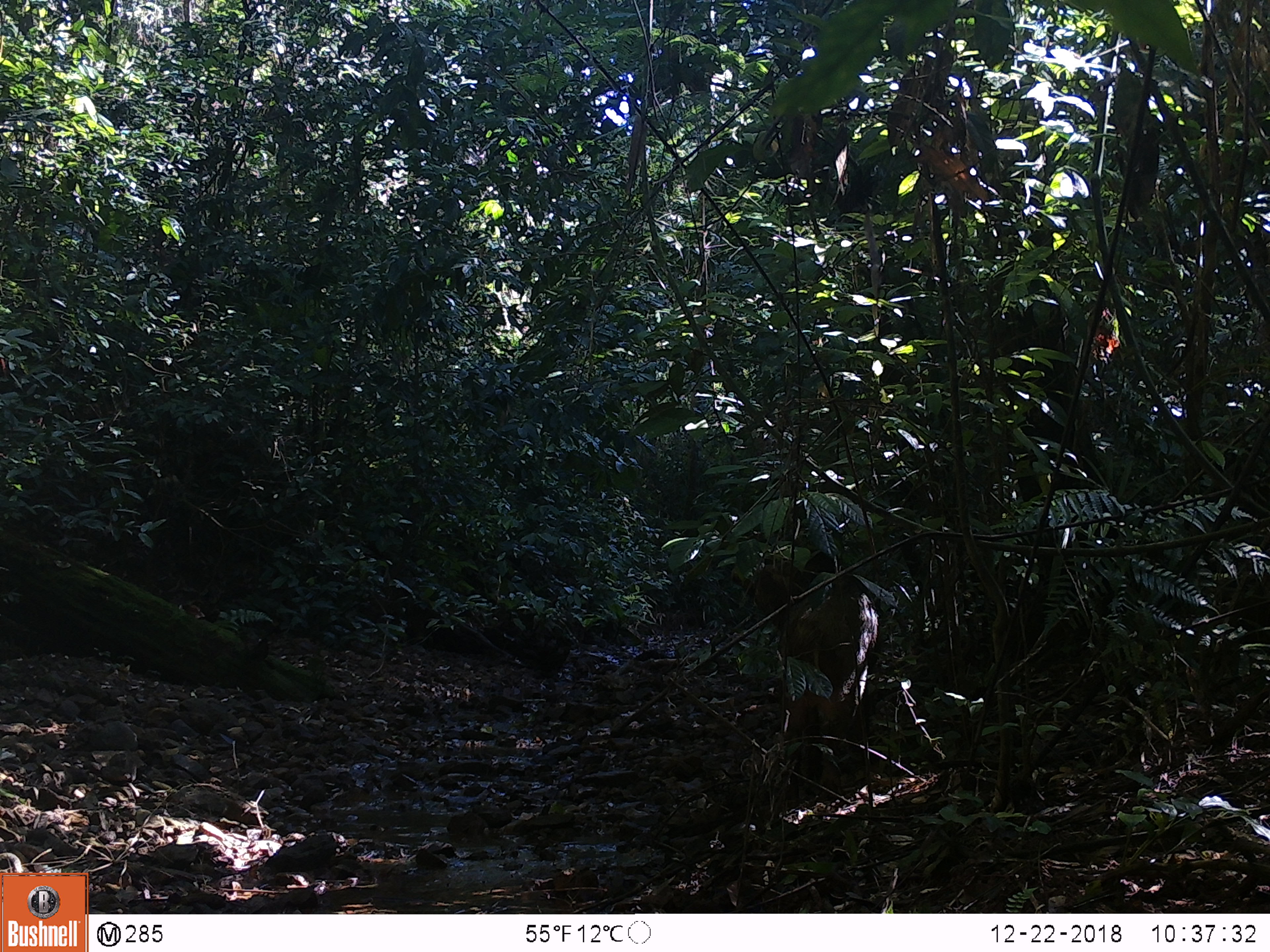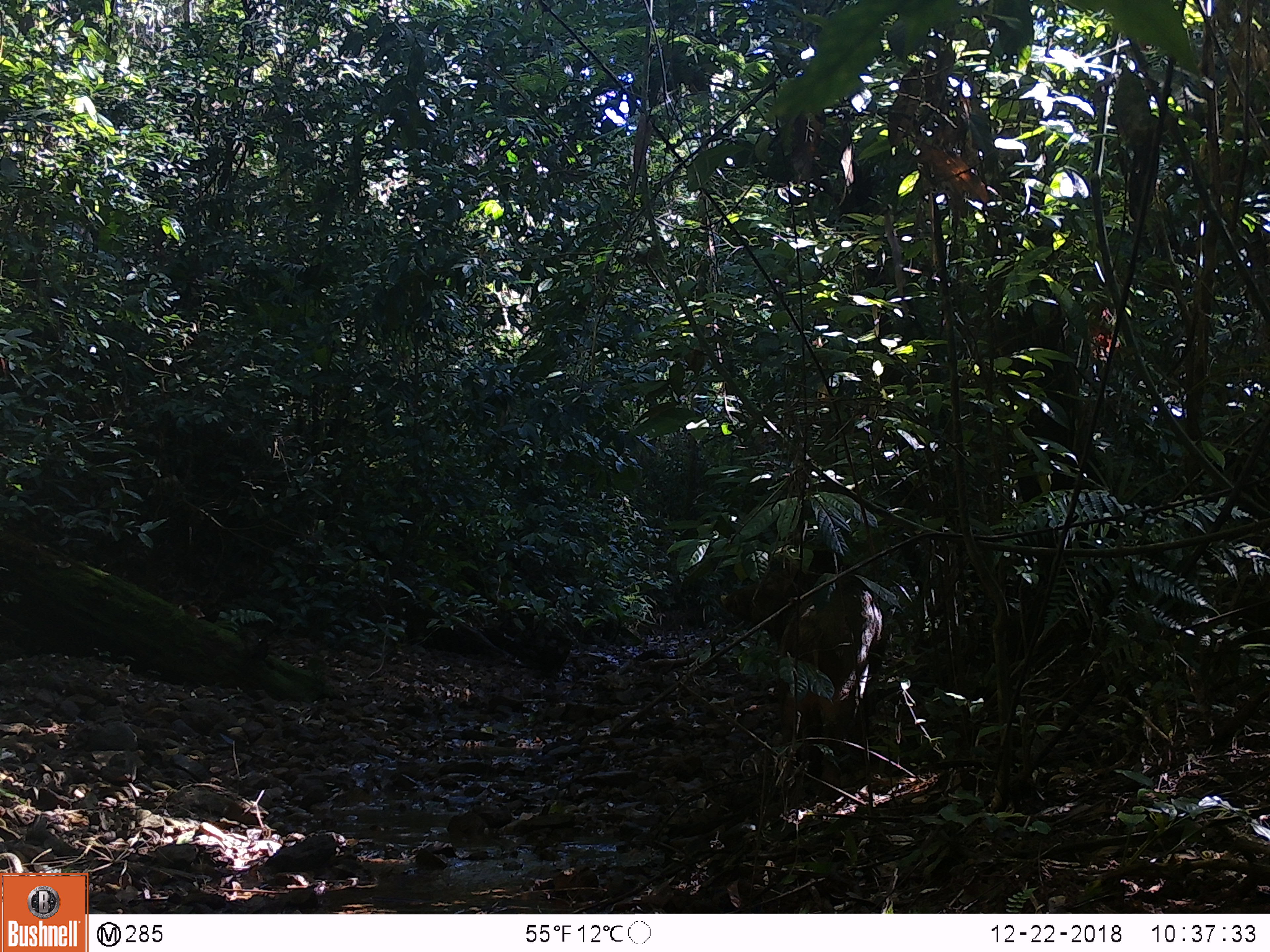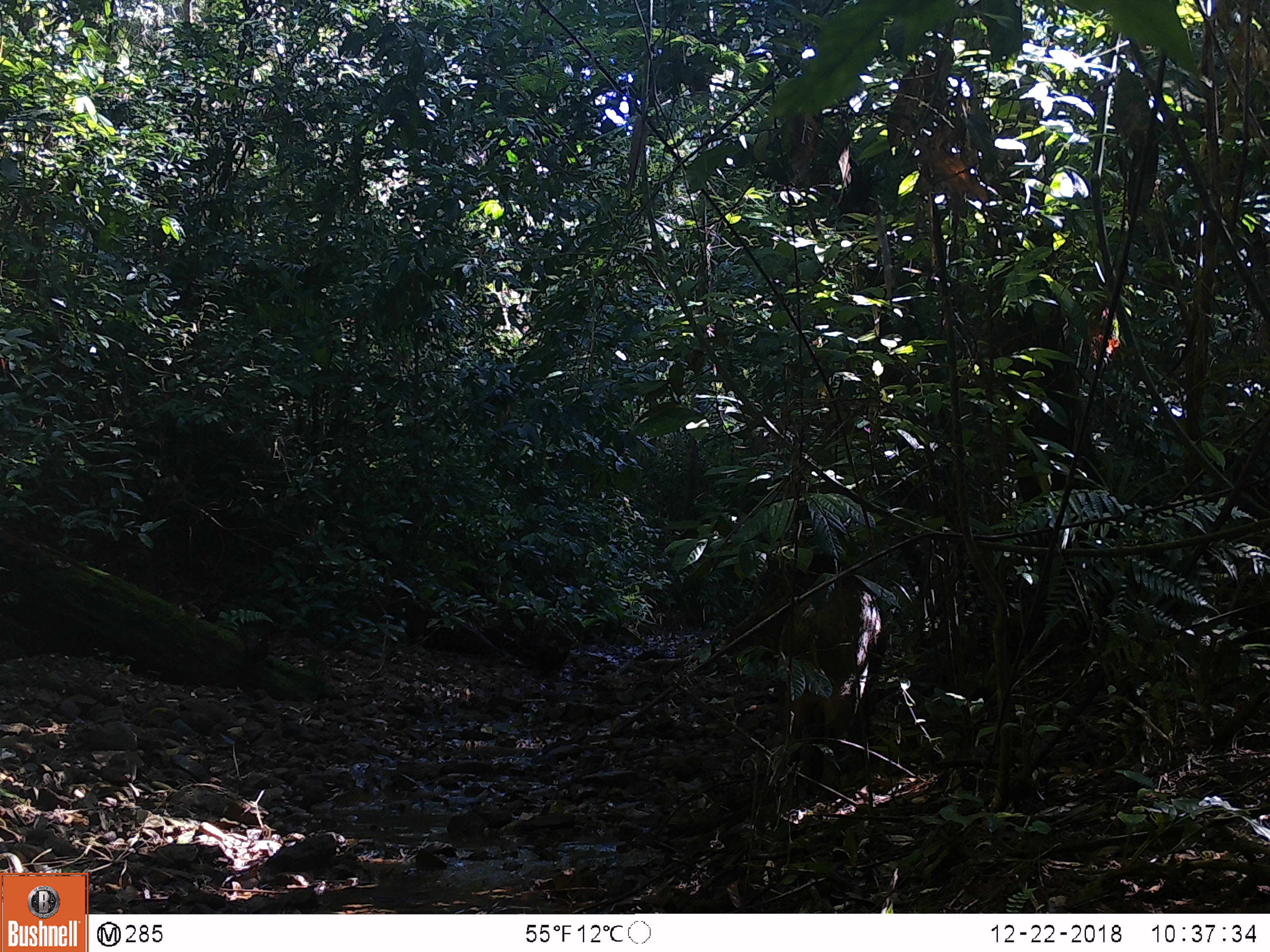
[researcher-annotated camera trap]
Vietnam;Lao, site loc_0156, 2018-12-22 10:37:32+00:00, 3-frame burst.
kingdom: Animalia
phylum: Chordata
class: Mammalia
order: Artiodactyla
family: Suidae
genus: Sus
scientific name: Sus scrofa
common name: eurasian wild pig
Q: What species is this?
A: Eurasian wild pig (Sus scrofa).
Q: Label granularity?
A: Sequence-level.